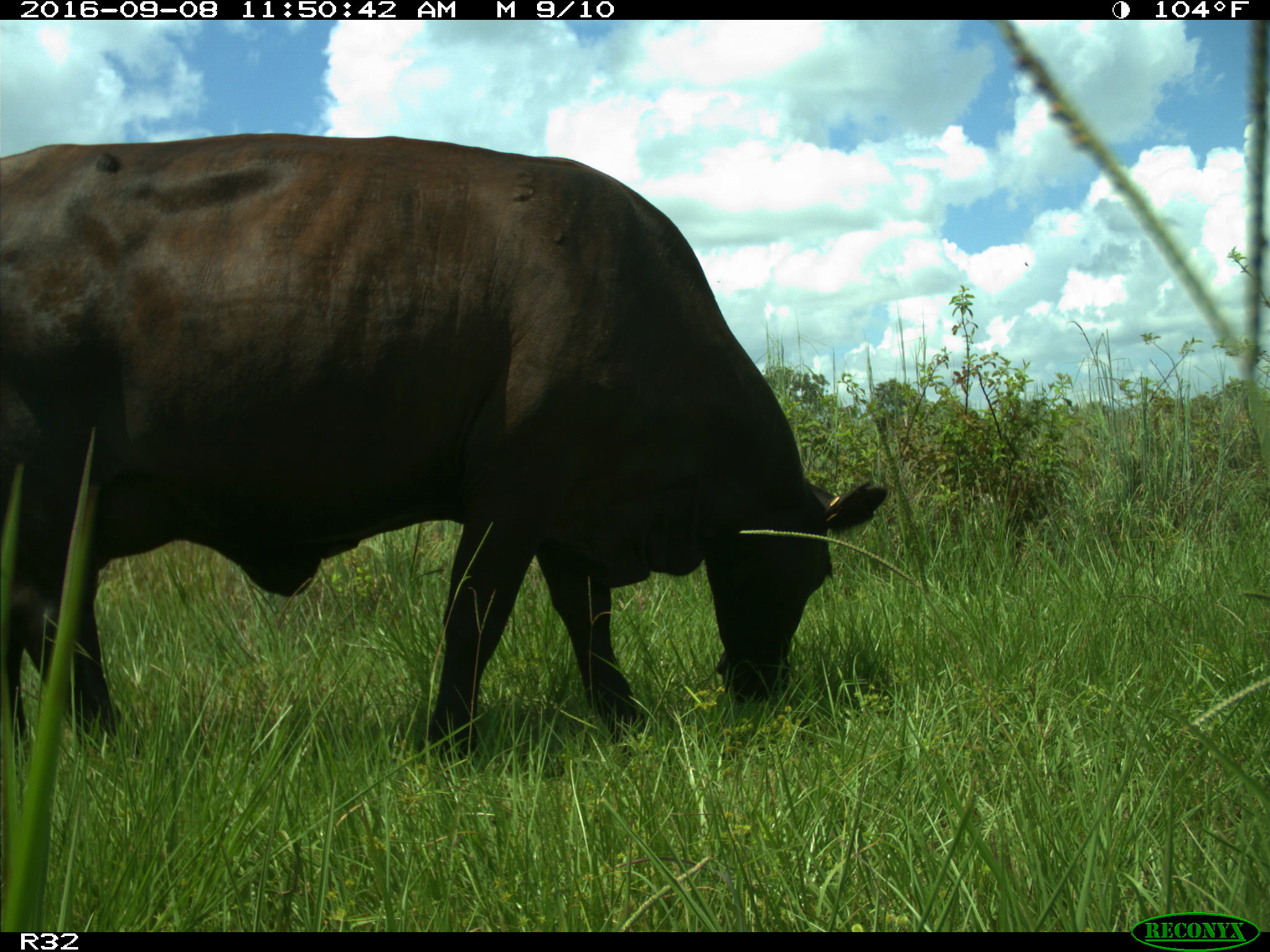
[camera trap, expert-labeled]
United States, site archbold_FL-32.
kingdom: Animalia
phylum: Chordata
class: Mammalia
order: Artiodactyla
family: Bovidae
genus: Bos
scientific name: Bos taurus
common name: domestic cow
Bos taurus (domestic cow).